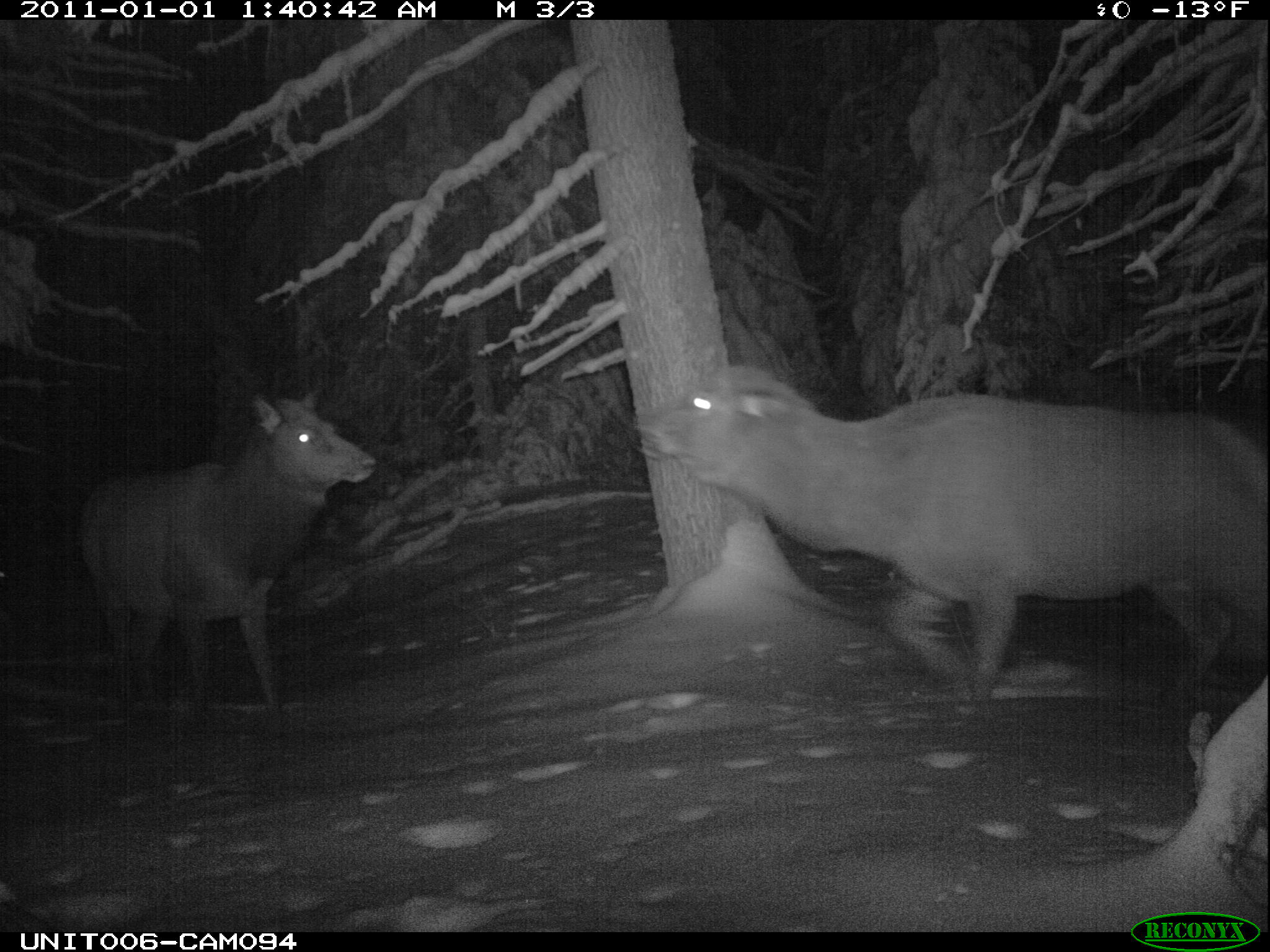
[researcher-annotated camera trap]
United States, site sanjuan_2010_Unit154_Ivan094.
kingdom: Animalia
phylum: Chordata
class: Mammalia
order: Artiodactyla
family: Cervidae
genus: Cervus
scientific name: Cervus elaphus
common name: red deer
Cervus elaphus (red deer).